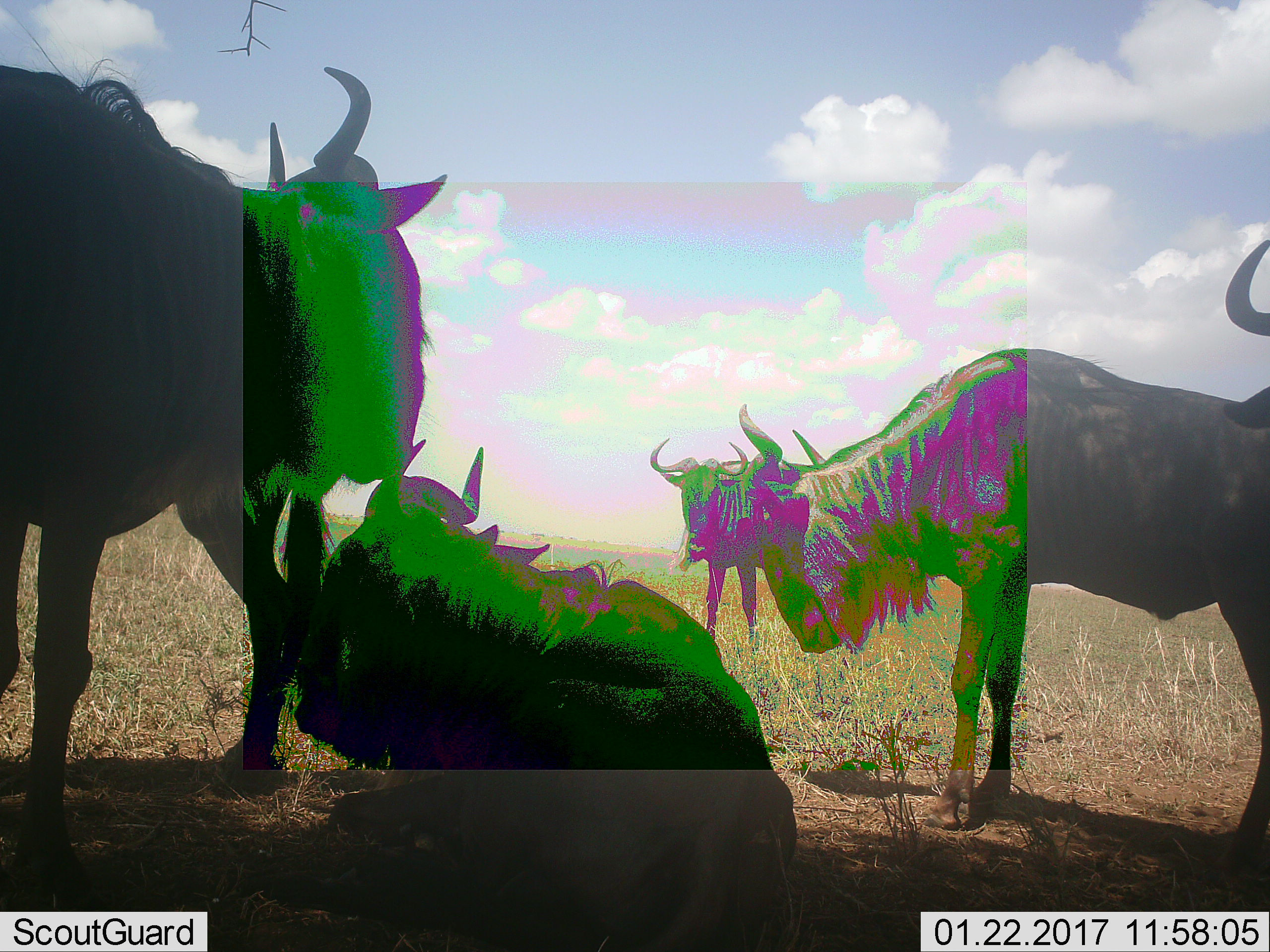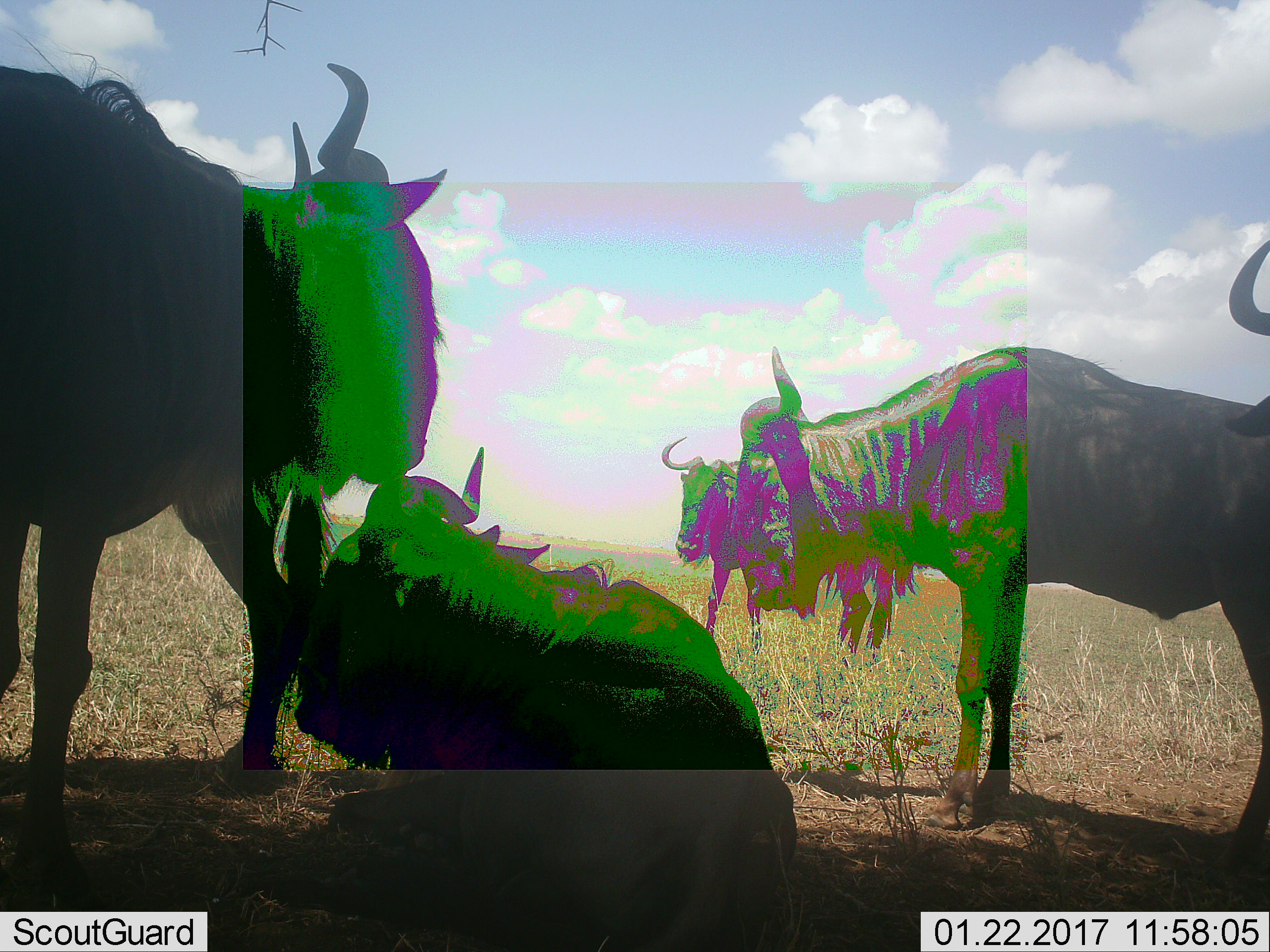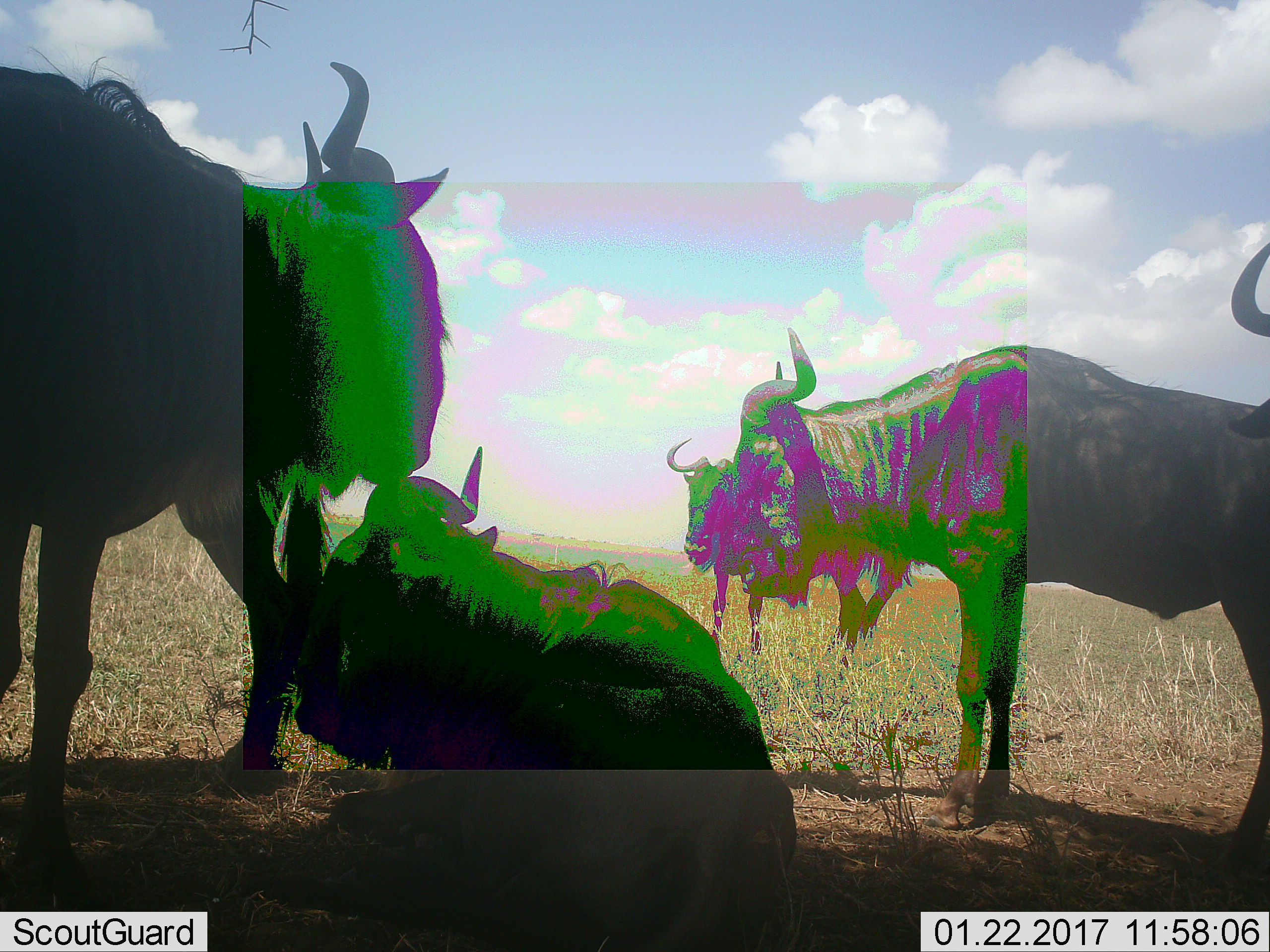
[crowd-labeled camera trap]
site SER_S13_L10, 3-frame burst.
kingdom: Animalia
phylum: Chordata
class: Mammalia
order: Artiodactyla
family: Bovidae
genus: Connochaetes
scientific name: Connochaetes taurinus taurinus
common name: blue wildebeest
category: wildebeestblue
Wildebeestblue (blue wildebeest) (Connochaetes taurinus taurinus), count 5. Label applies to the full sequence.